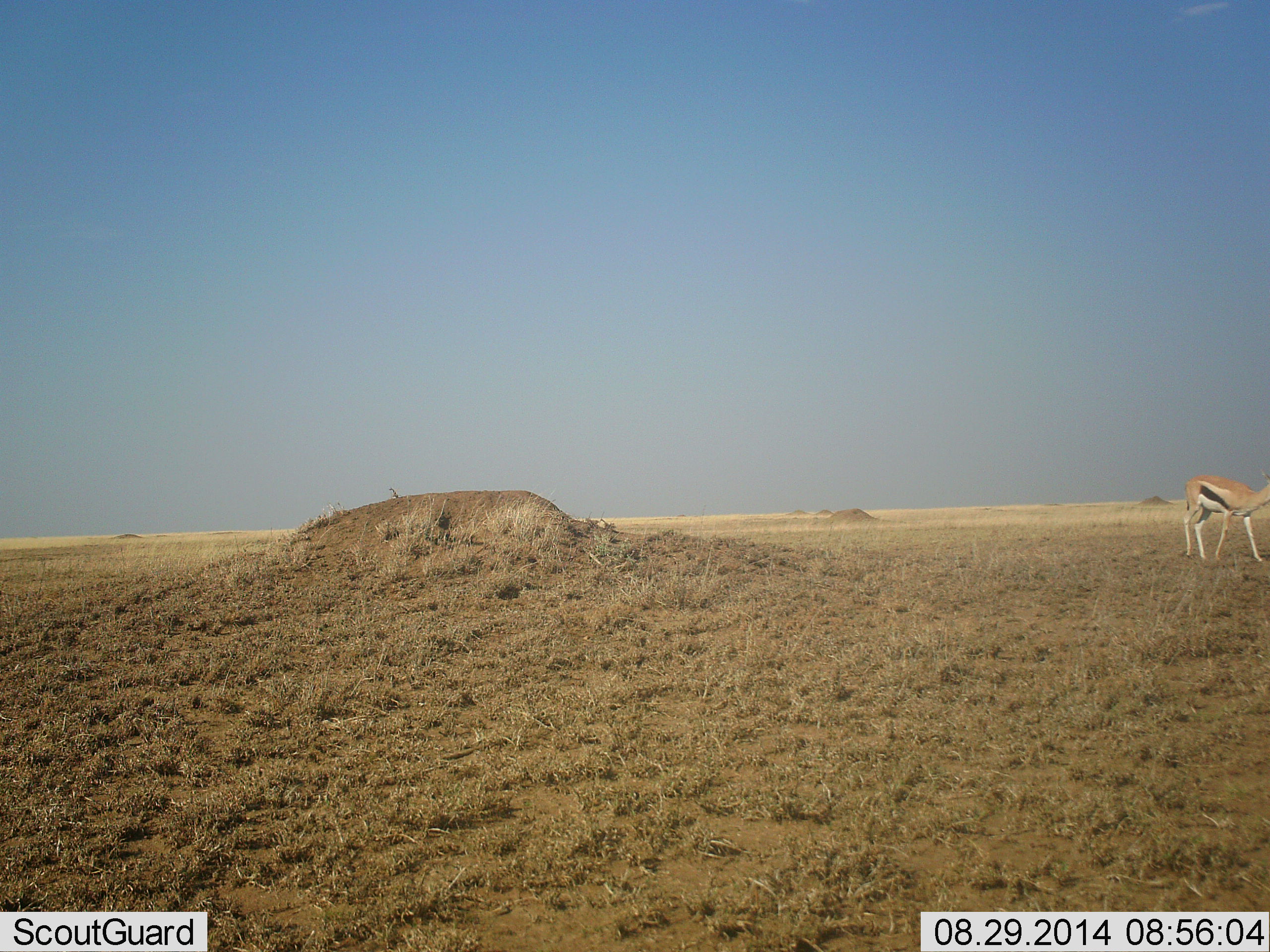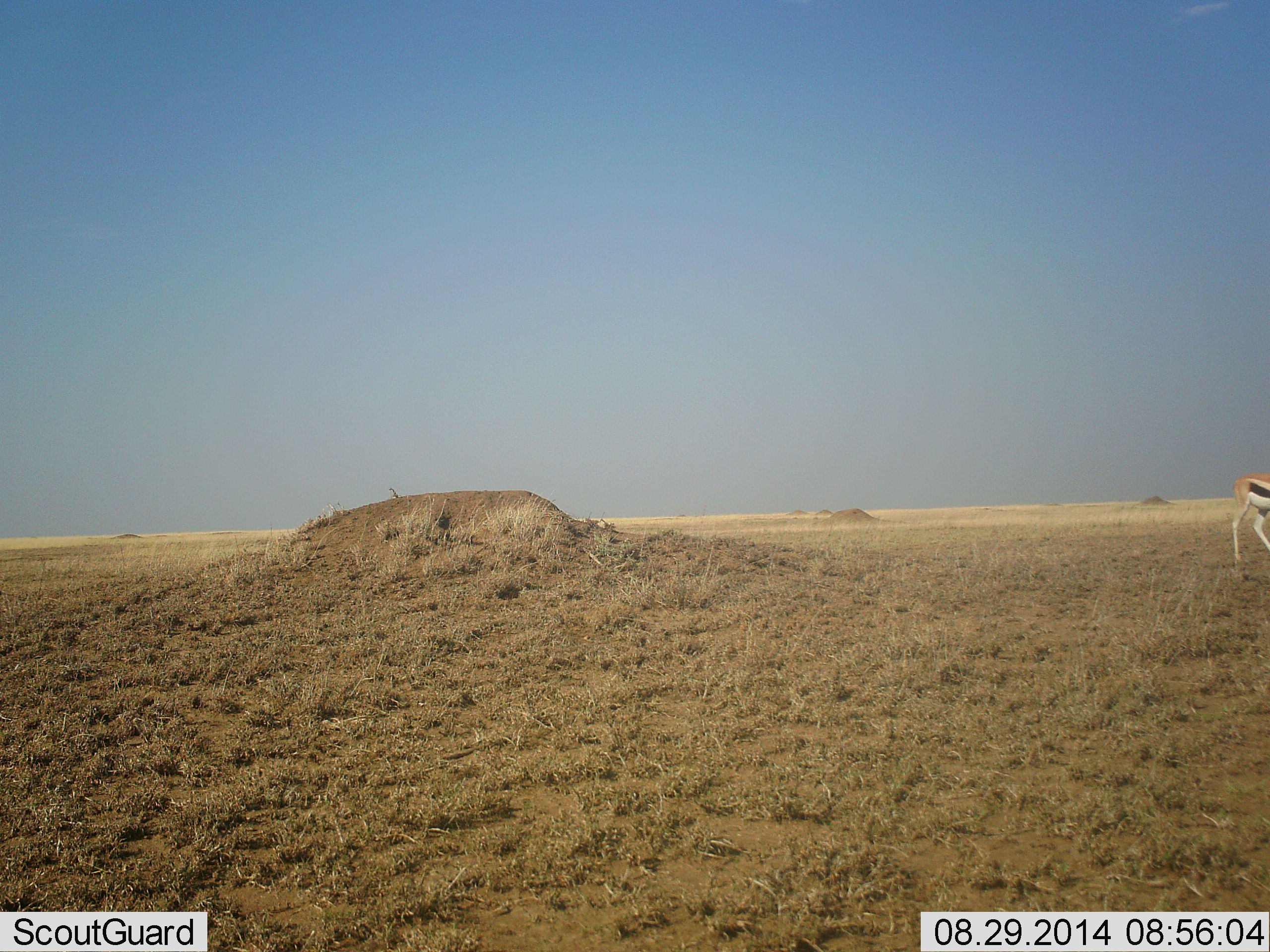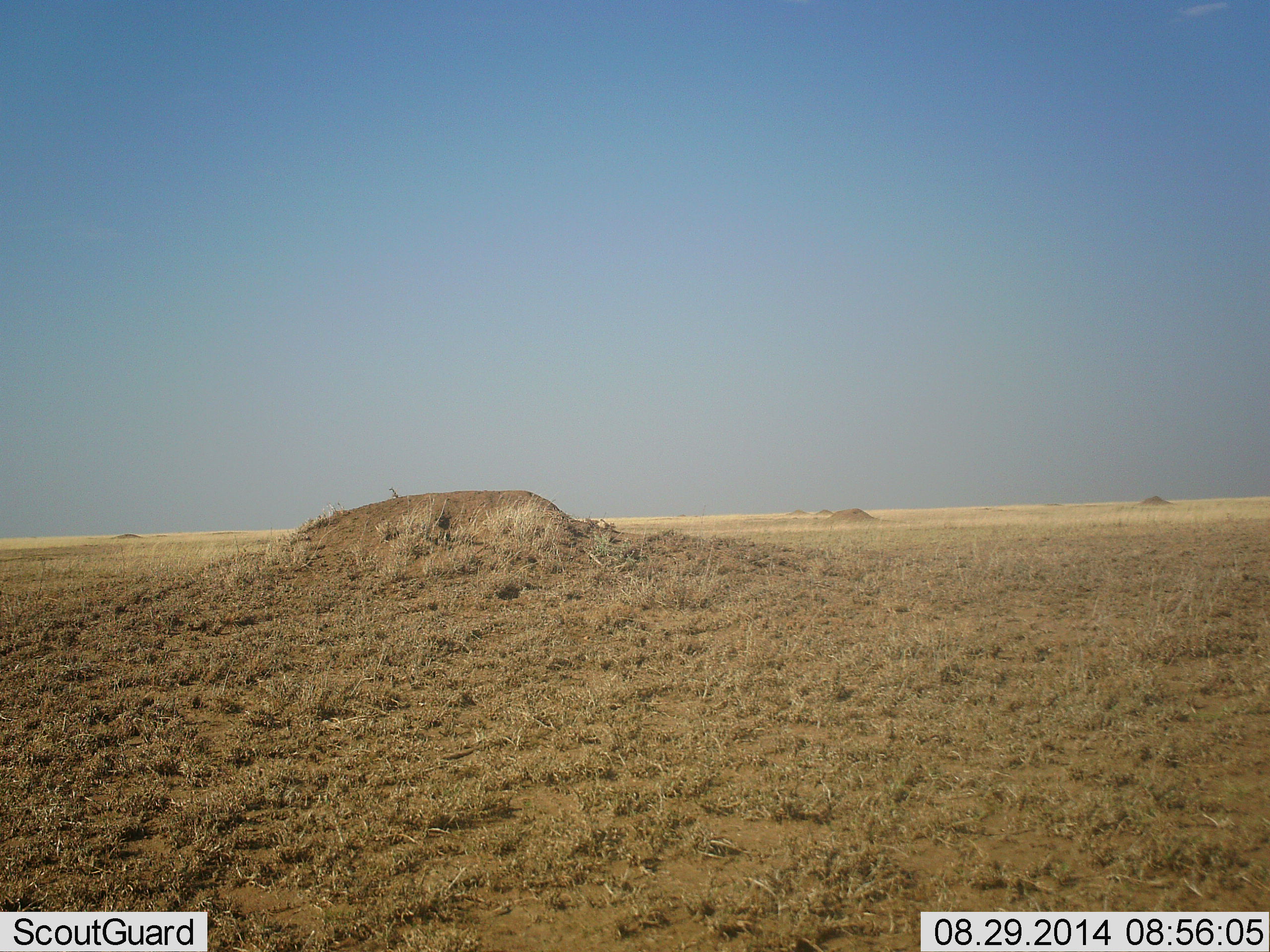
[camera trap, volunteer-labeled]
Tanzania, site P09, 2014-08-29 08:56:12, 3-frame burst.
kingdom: Animalia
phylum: Chordata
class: Mammalia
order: Artiodactyla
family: Bovidae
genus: Eudorcas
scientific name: Eudorcas thomsonii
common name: thomson's gazelle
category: gazellethomsons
Gazellethomsons (thomson's gazelle) (Eudorcas thomsonii), count 1. Behavior (volunteer vote fractions): standing 30%, resting 0%, moving 80%, interacting 0%. Young present (vote fraction): 10%. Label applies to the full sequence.